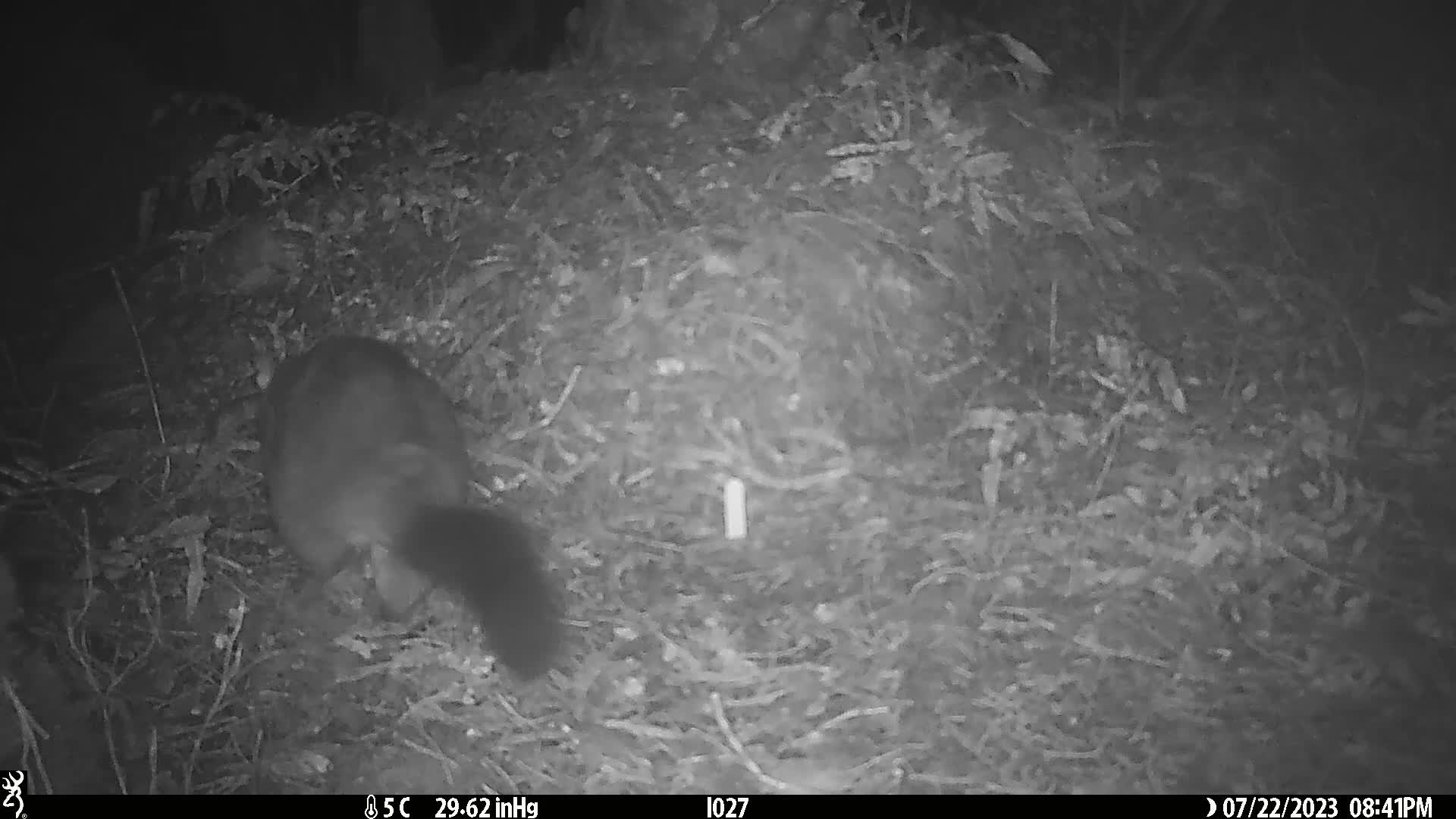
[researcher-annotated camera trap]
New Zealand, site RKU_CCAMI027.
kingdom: Animalia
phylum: Chordata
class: Mammalia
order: Diprotodontia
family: Phalangeridae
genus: Trichosurus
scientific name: Trichosurus vulpecula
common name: common brushtail possum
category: possum